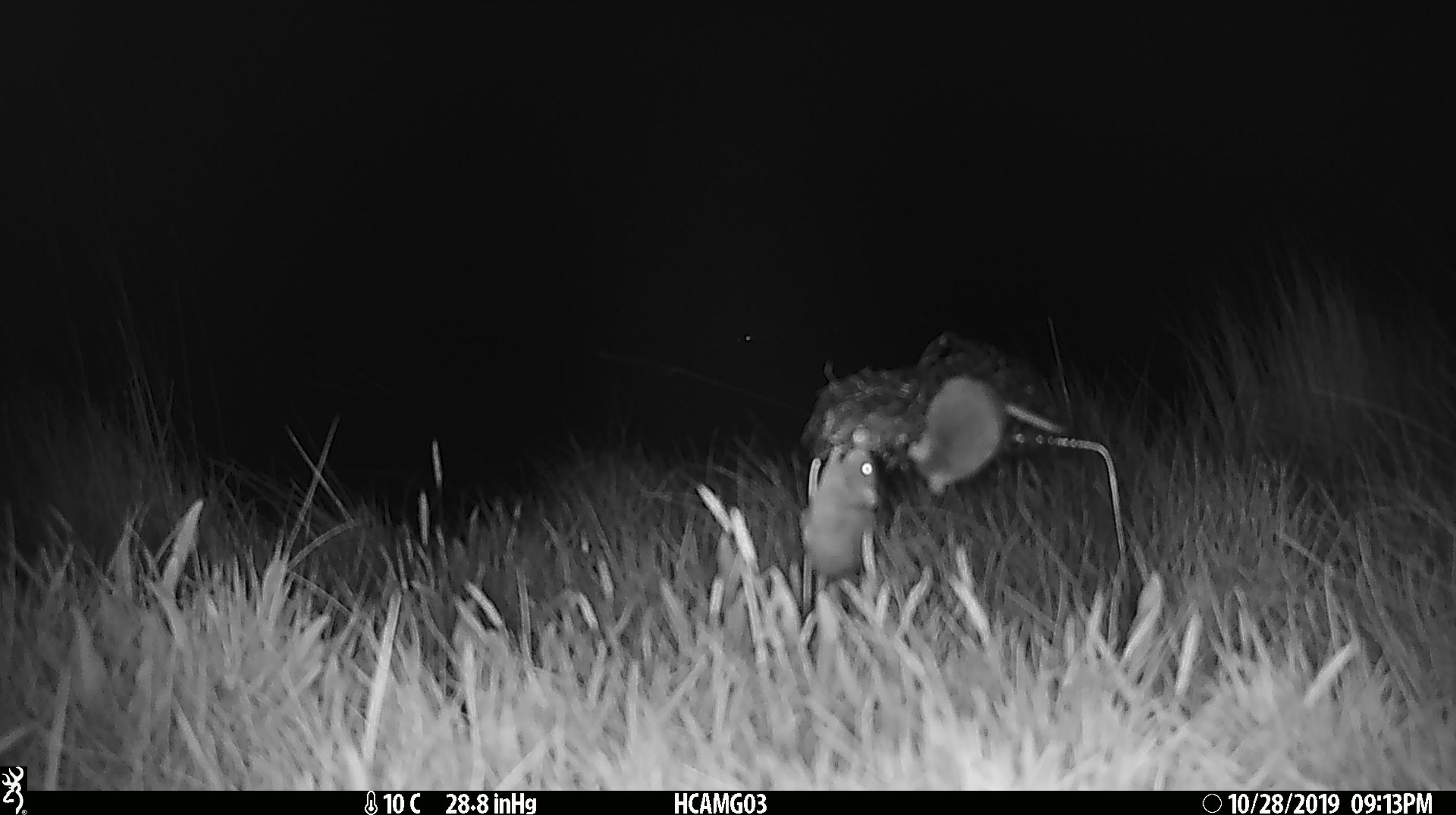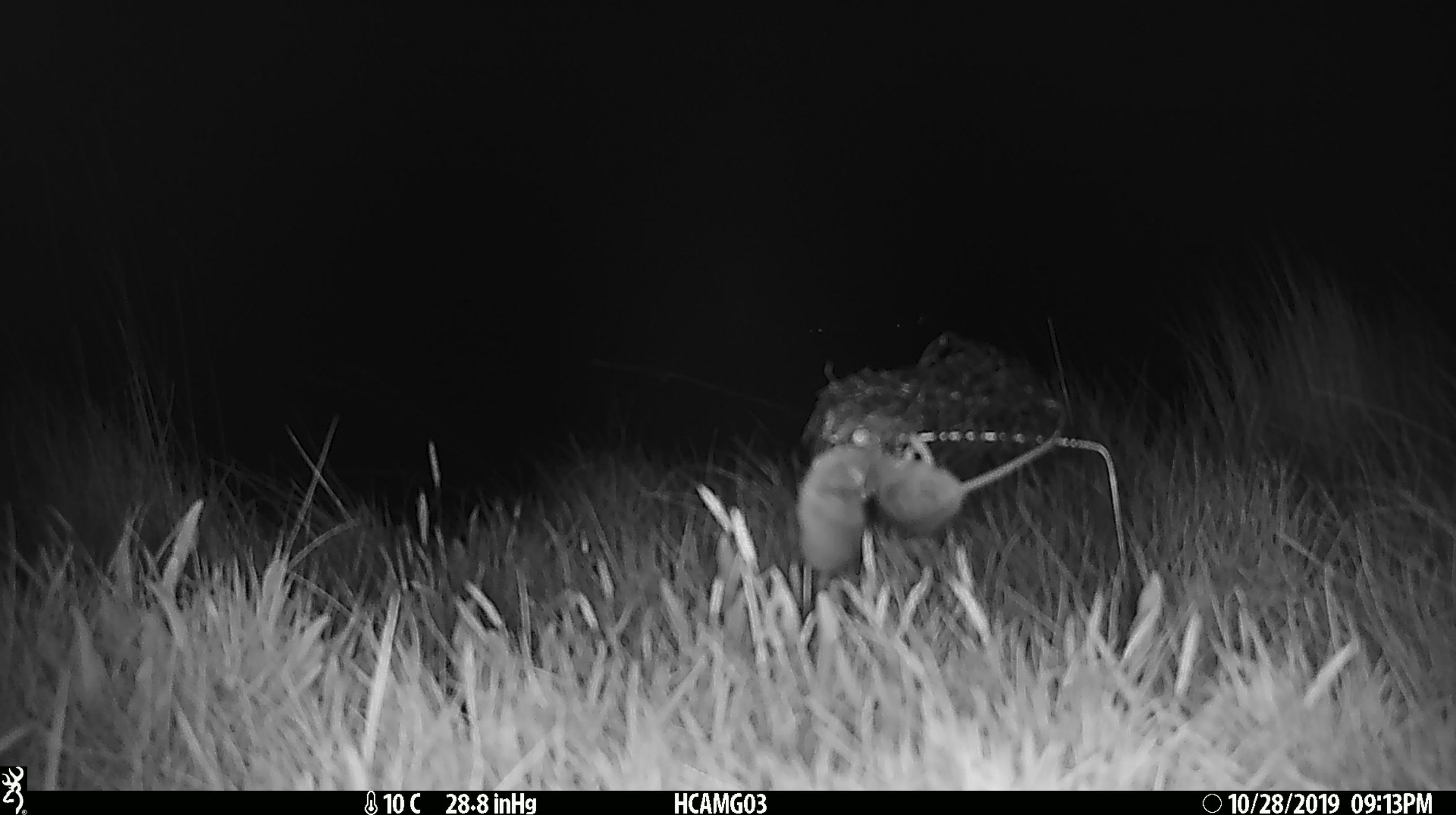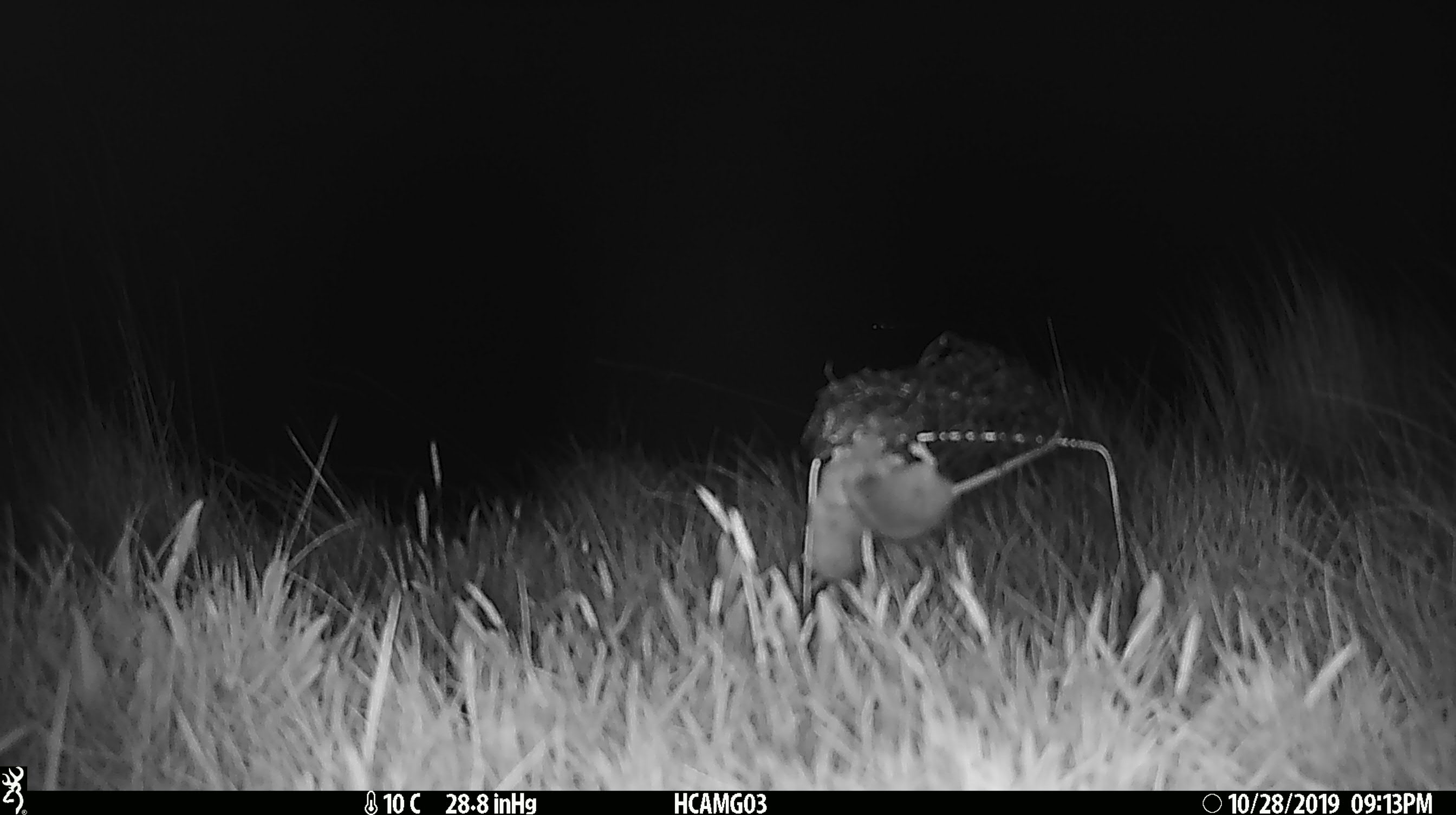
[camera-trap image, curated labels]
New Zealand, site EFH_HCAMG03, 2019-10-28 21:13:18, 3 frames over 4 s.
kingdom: Animalia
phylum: Chordata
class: Mammalia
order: Rodentia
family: Muridae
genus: Mus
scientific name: Mus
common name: mouse